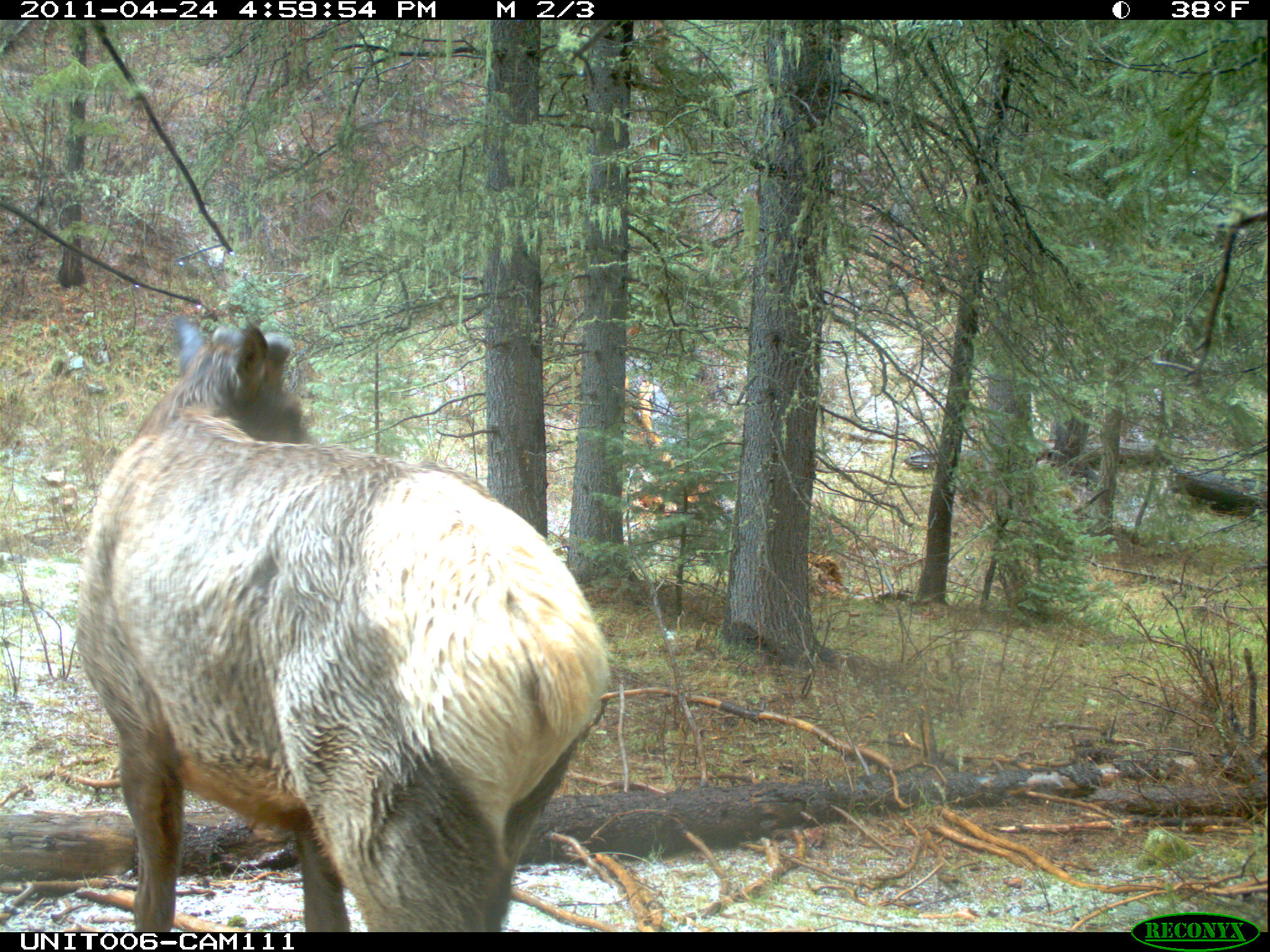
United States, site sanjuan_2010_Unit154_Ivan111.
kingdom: Animalia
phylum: Chordata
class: Mammalia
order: Artiodactyla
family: Cervidae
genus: Cervus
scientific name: Cervus elaphus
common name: red deer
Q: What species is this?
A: Cervus elaphus (red deer).